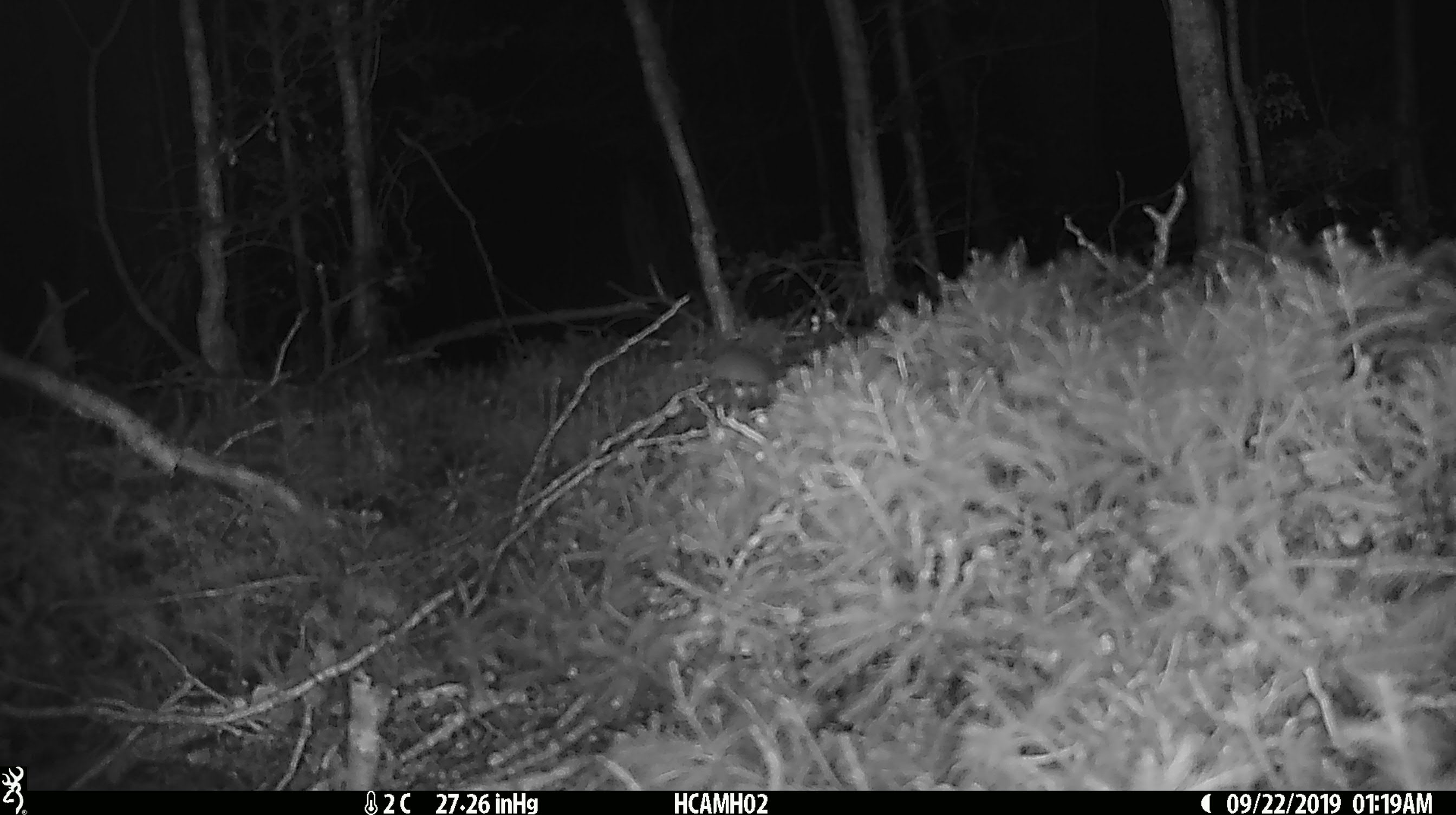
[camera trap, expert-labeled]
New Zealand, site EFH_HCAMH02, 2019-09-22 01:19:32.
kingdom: Animalia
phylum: Chordata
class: Mammalia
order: Rodentia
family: Muridae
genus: Mus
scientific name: Mus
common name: mouse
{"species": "mouse (Mus)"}